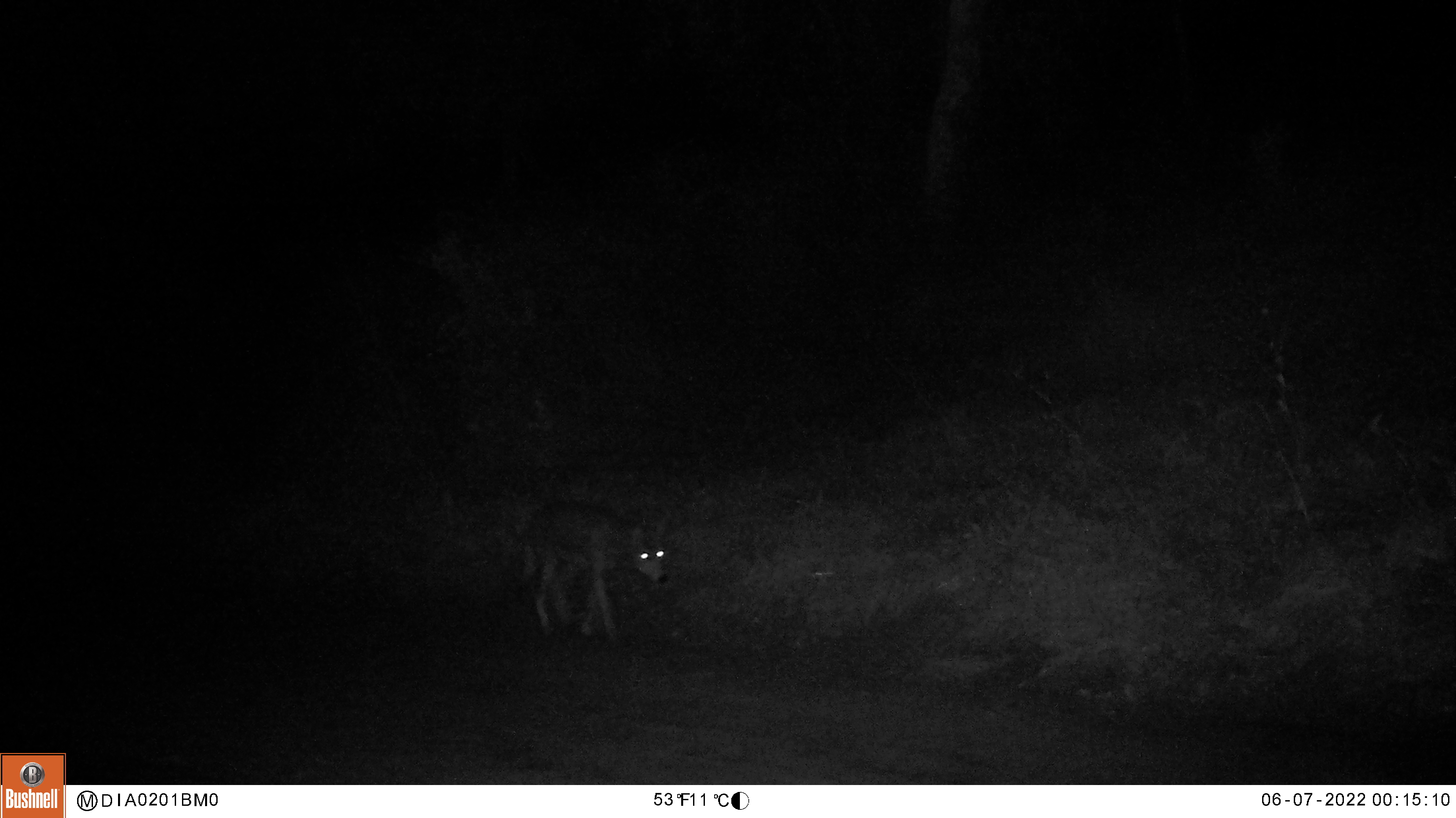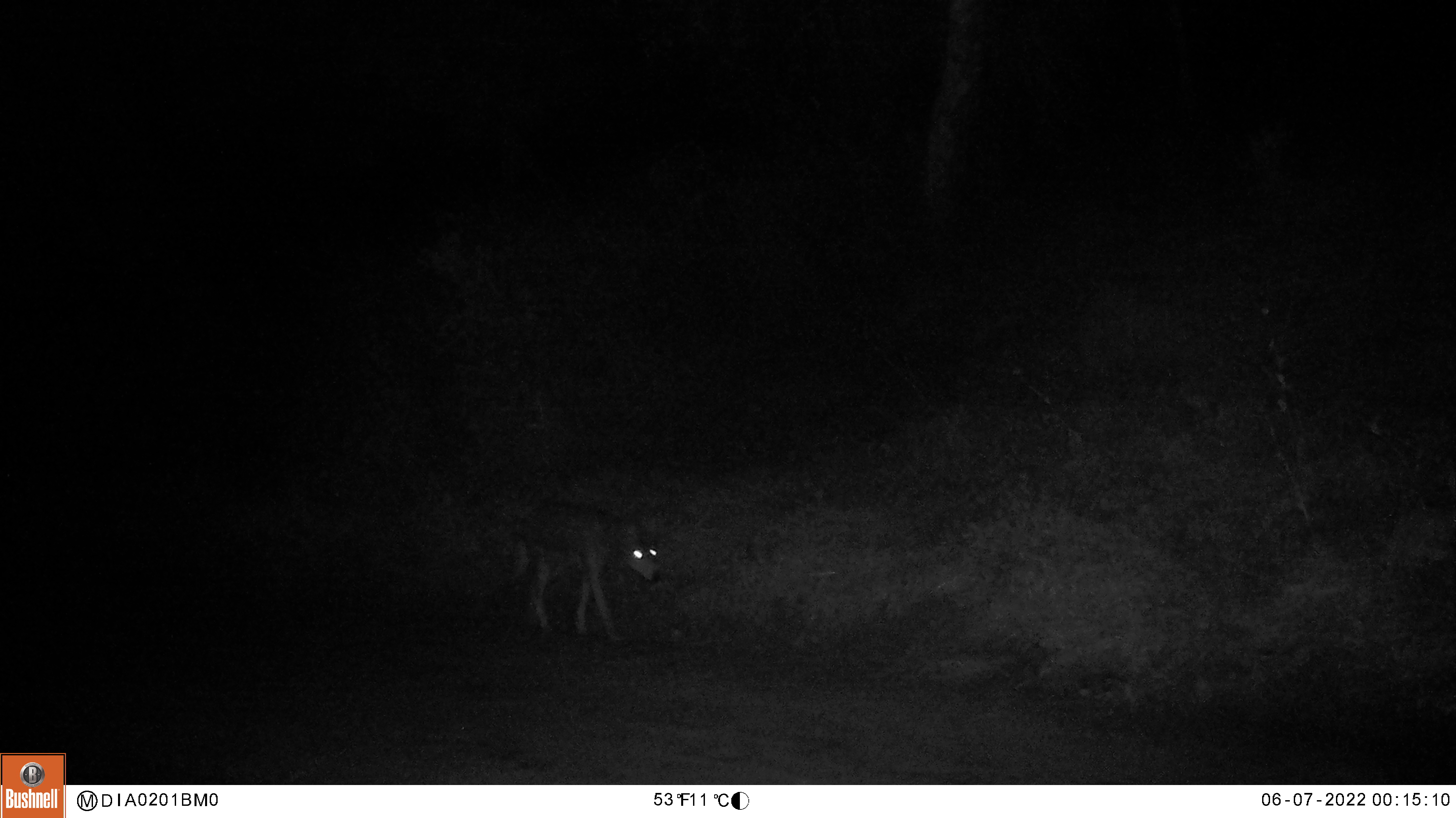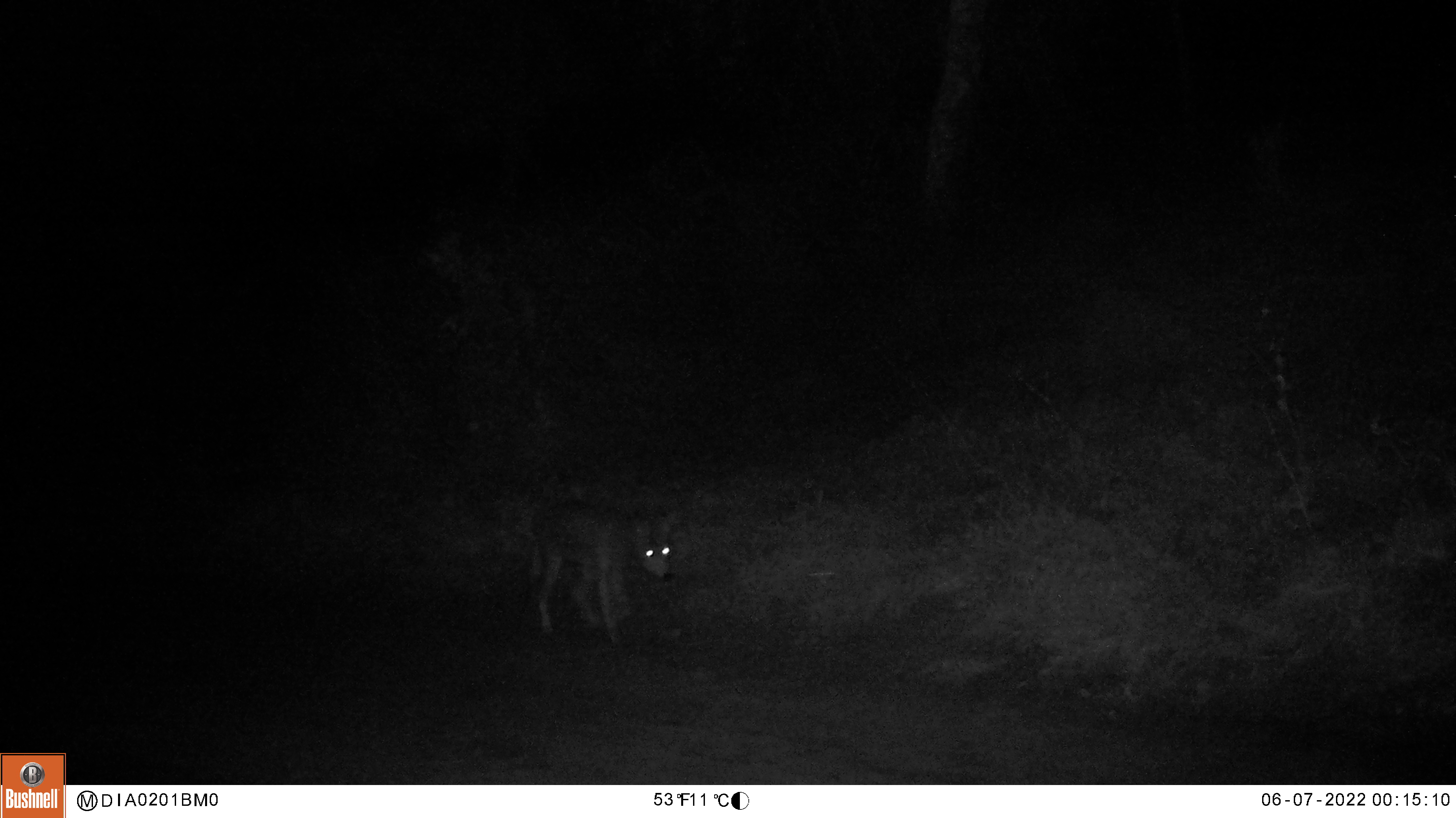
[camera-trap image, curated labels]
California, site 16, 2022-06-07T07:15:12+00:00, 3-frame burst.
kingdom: Animalia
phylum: Chordata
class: Mammalia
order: Carnivora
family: Canidae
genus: Canis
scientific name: Canis latrans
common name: coyote